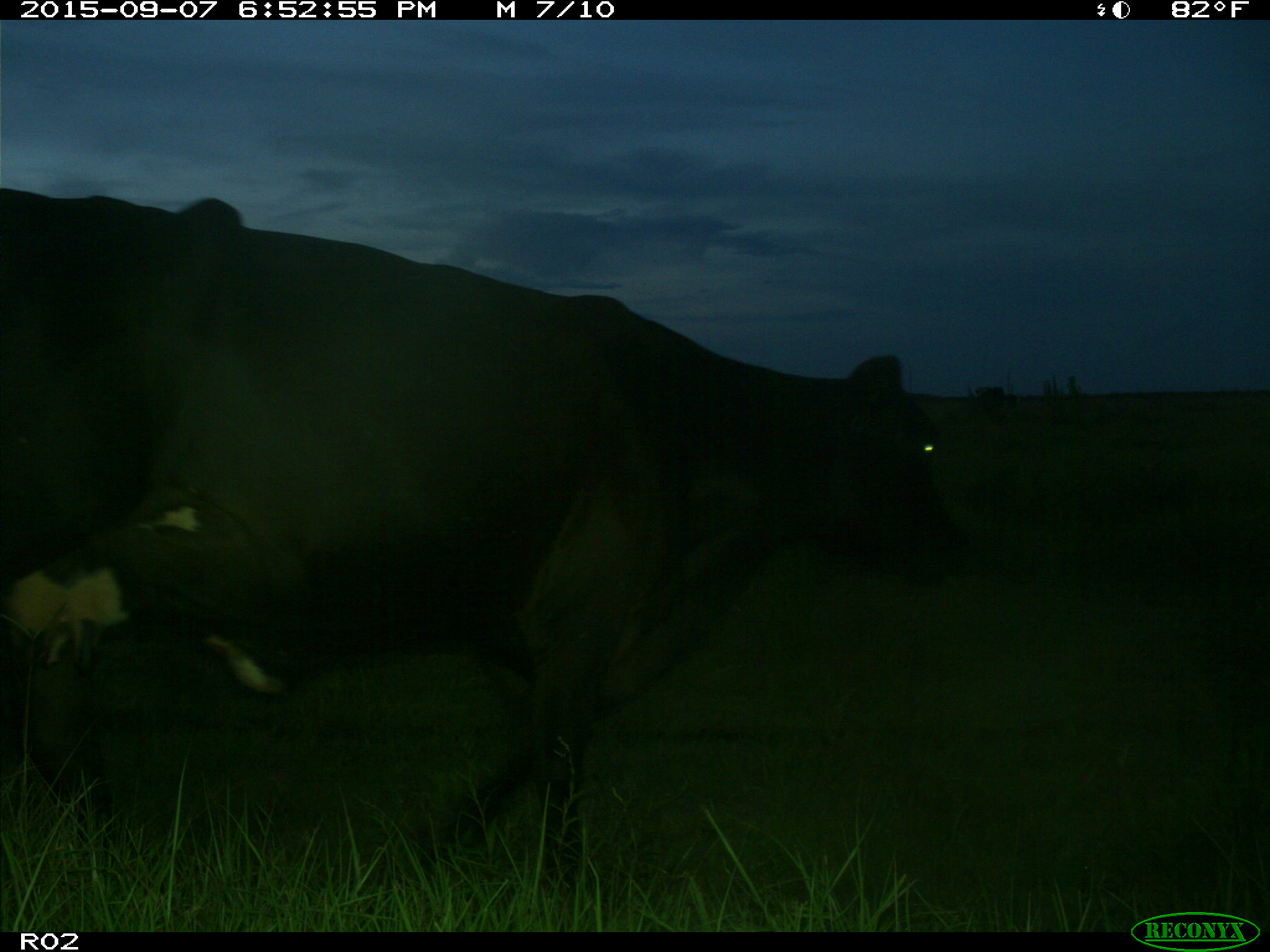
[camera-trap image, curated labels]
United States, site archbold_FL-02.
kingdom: Animalia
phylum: Chordata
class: Mammalia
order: Artiodactyla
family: Bovidae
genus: Bos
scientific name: Bos taurus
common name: domestic cow